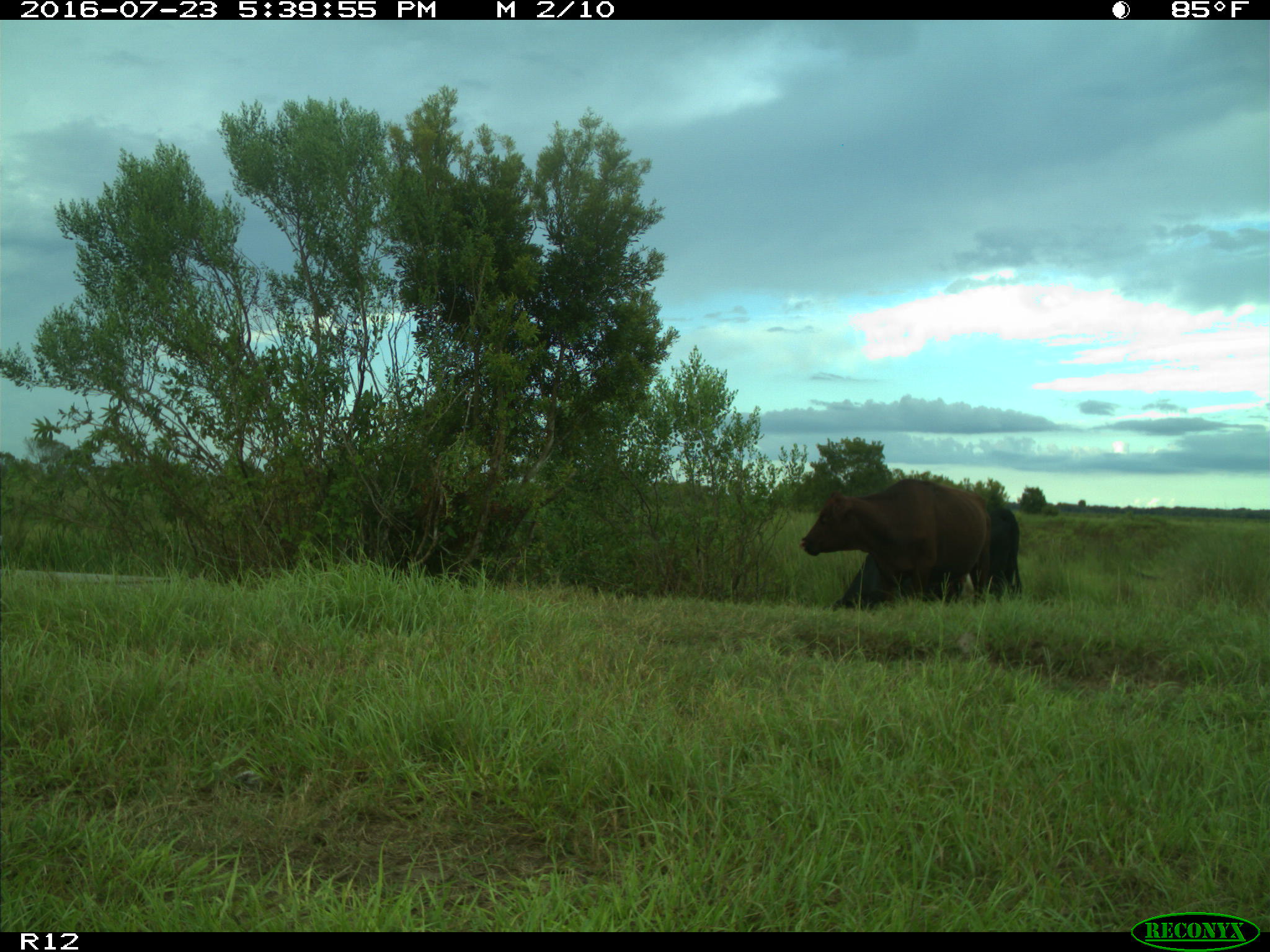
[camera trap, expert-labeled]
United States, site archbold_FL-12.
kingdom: Animalia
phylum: Chordata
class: Mammalia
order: Artiodactyla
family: Bovidae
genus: Bos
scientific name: Bos taurus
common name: domestic cow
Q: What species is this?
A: Bos taurus (domestic cow).